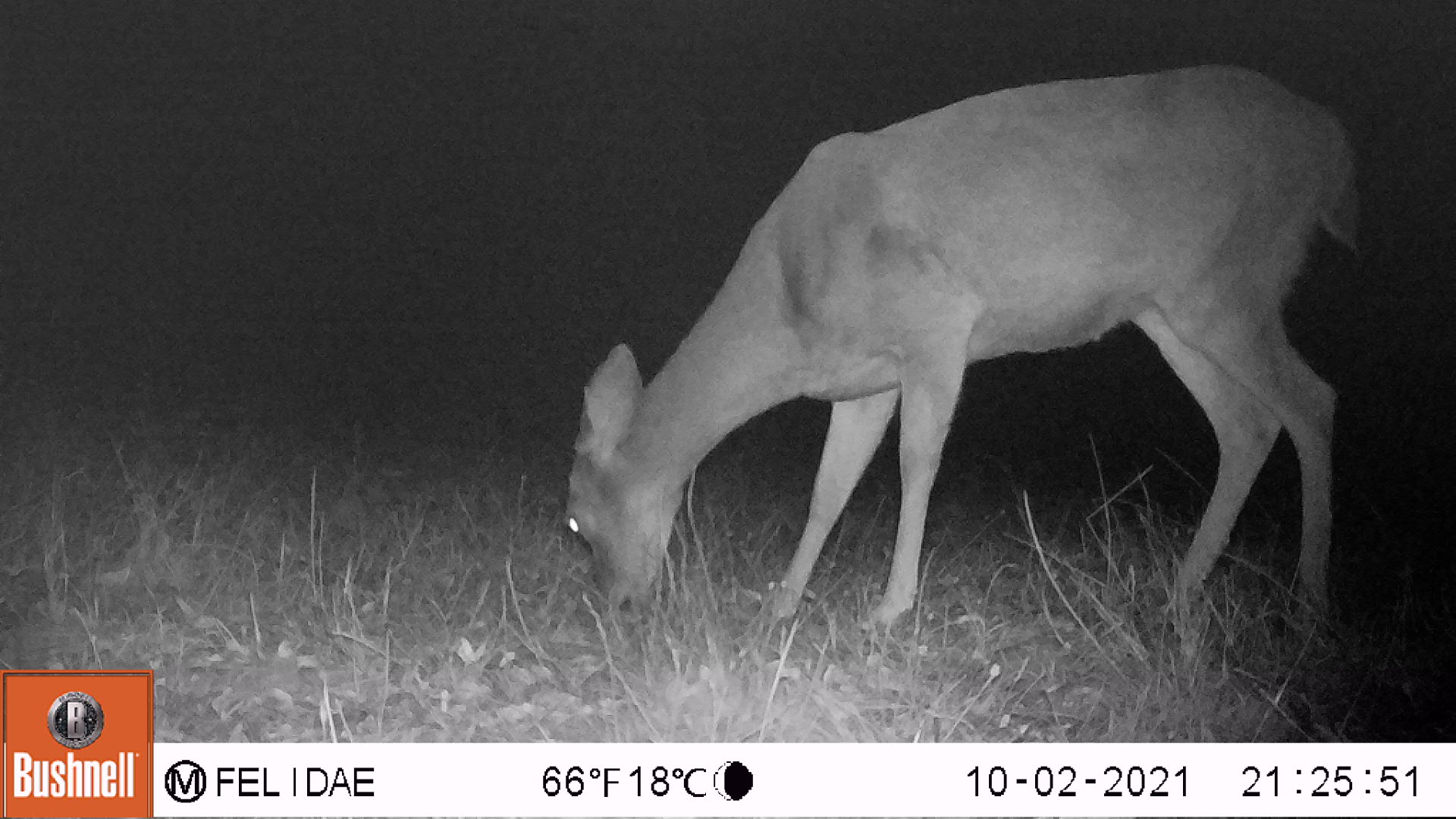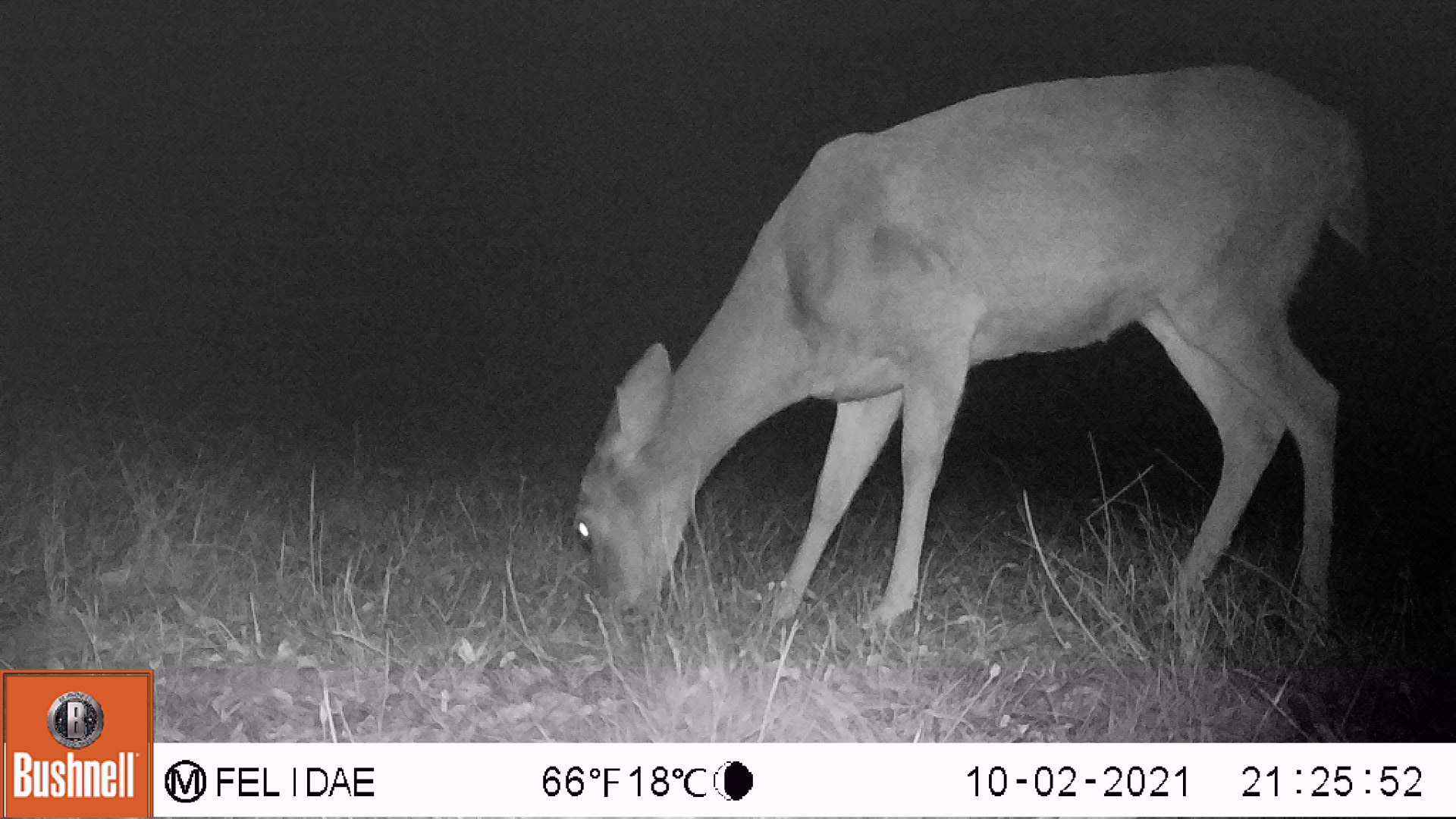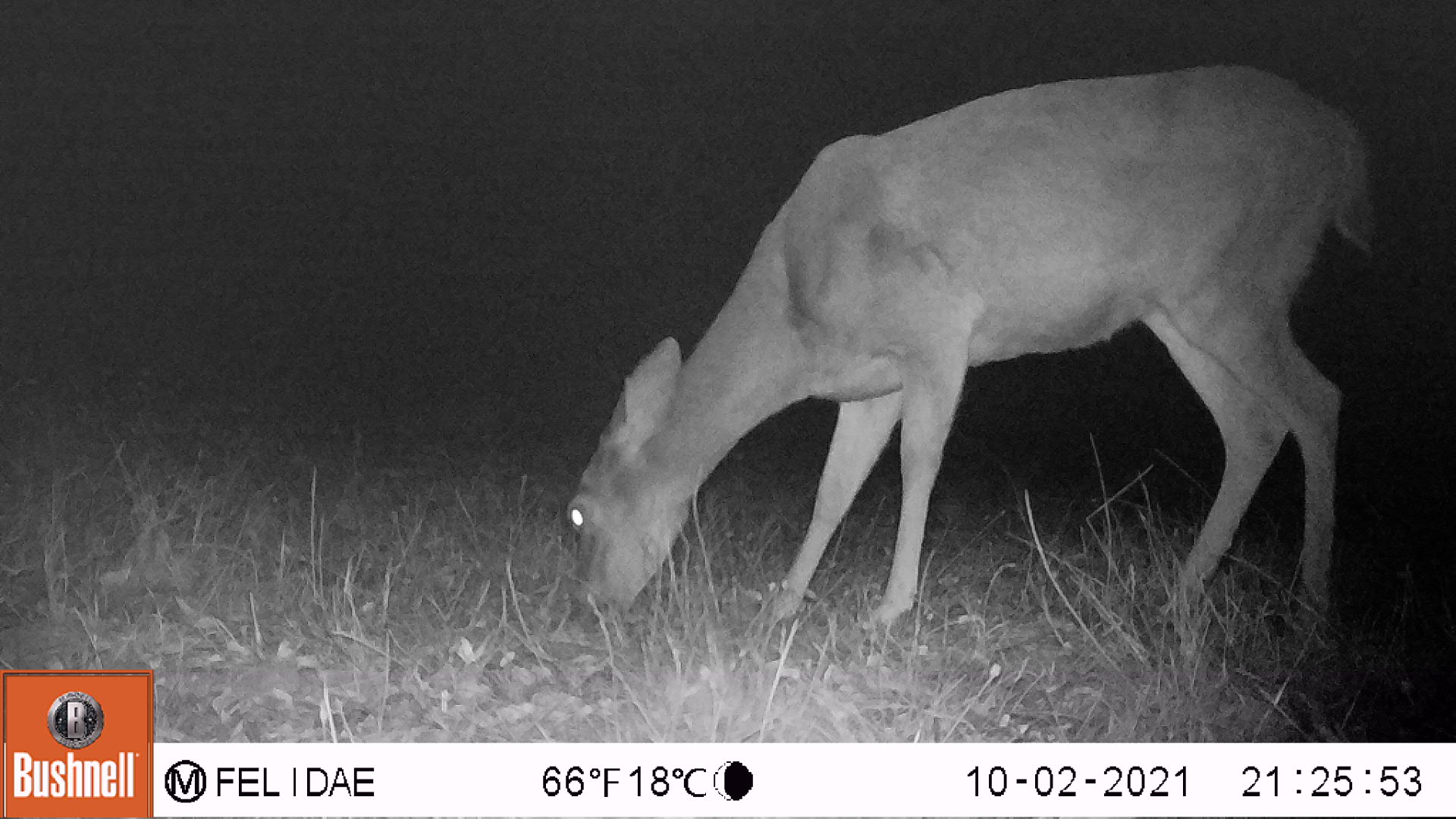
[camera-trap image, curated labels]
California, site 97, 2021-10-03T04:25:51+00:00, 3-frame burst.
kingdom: Animalia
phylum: Chordata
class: Mammalia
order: Artiodactyla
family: Cervidae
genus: Odocoileus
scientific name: Odocoileus hemionus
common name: mule deer